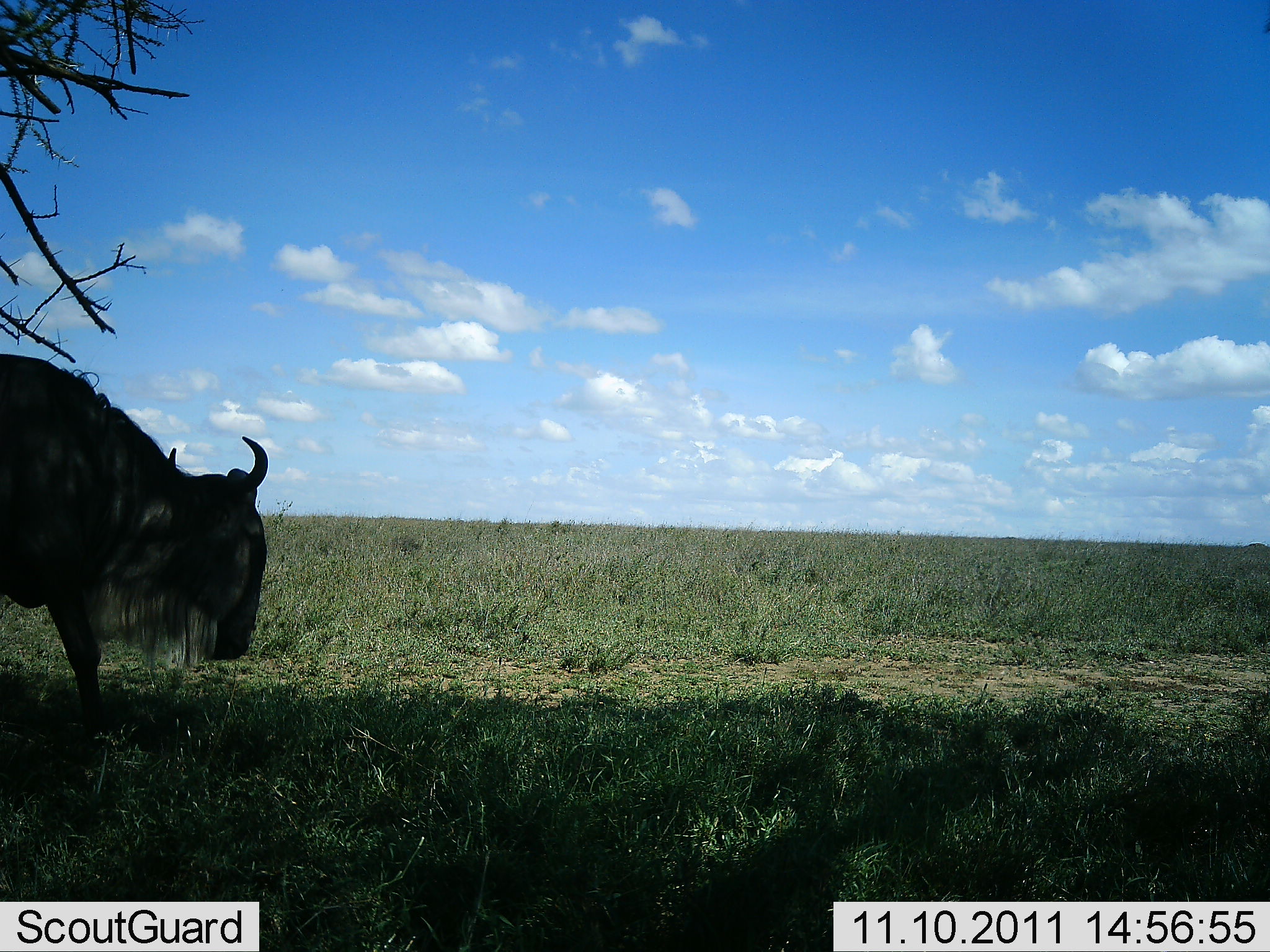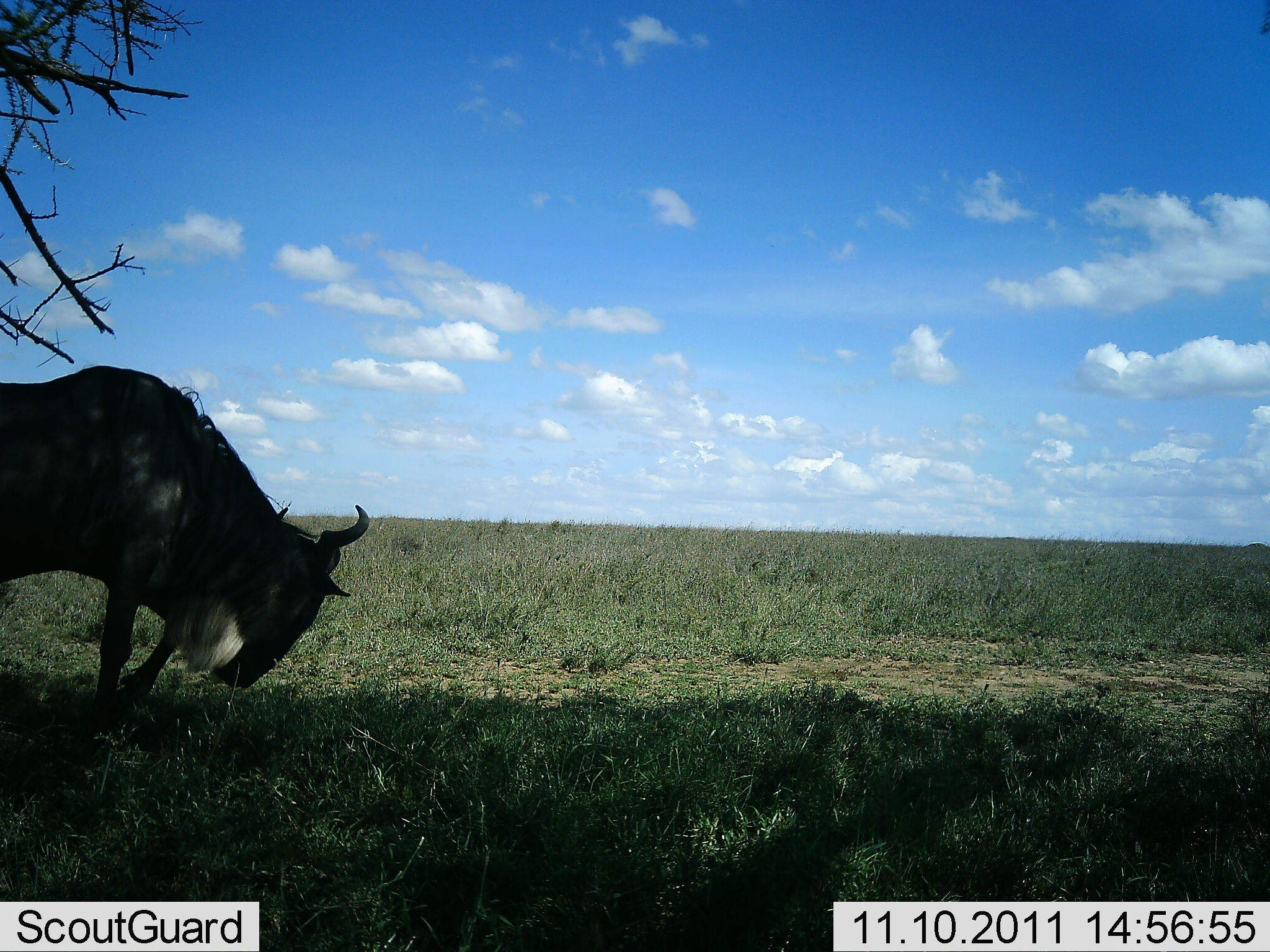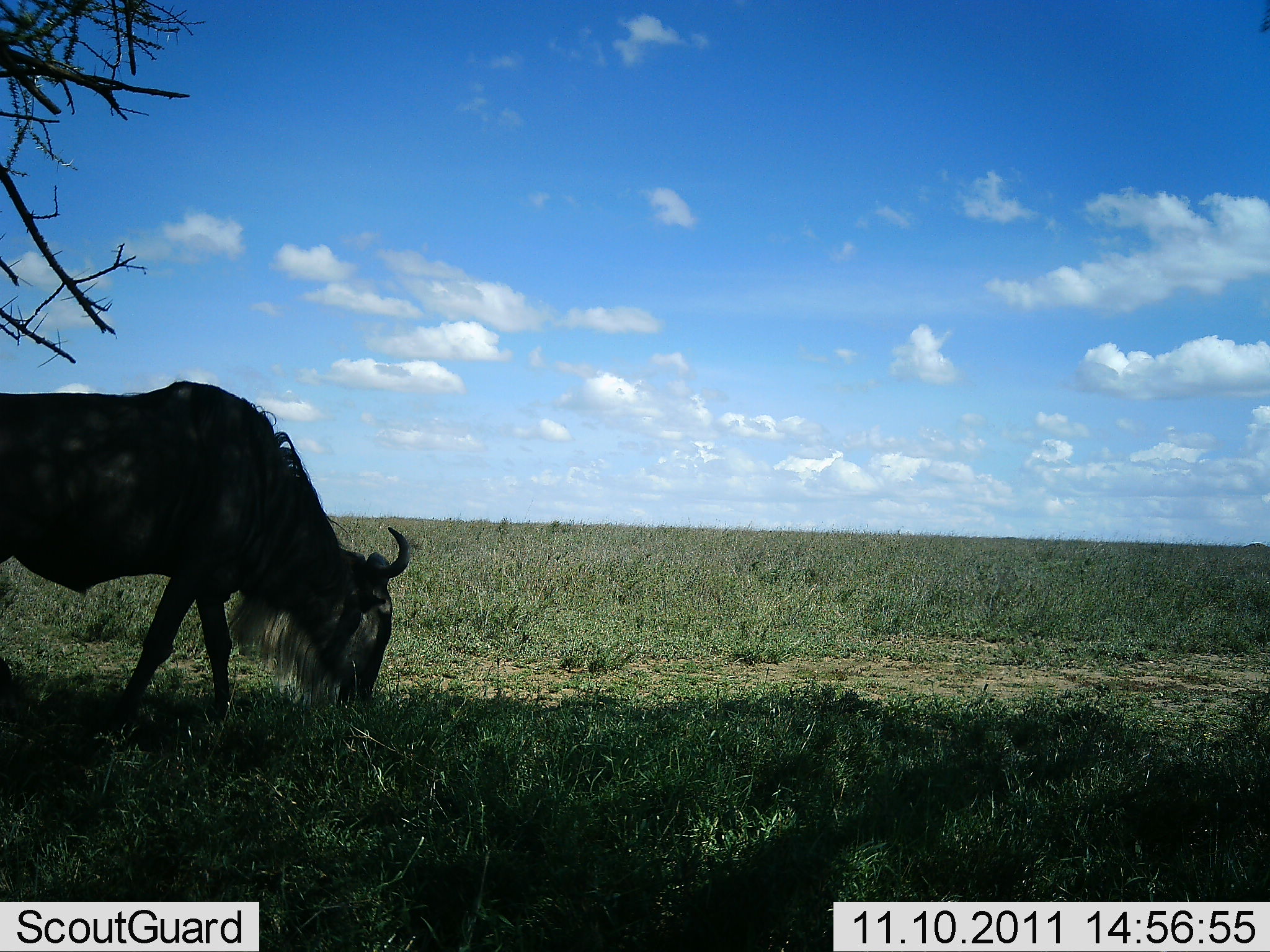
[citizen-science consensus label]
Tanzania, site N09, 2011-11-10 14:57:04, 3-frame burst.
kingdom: Animalia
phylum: Chordata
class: Mammalia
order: Artiodactyla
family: Bovidae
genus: Connochaetes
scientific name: Connochaetes taurinus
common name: blue wildebeest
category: wildebeest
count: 1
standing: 7%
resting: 0%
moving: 40%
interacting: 0%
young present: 0%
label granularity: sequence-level